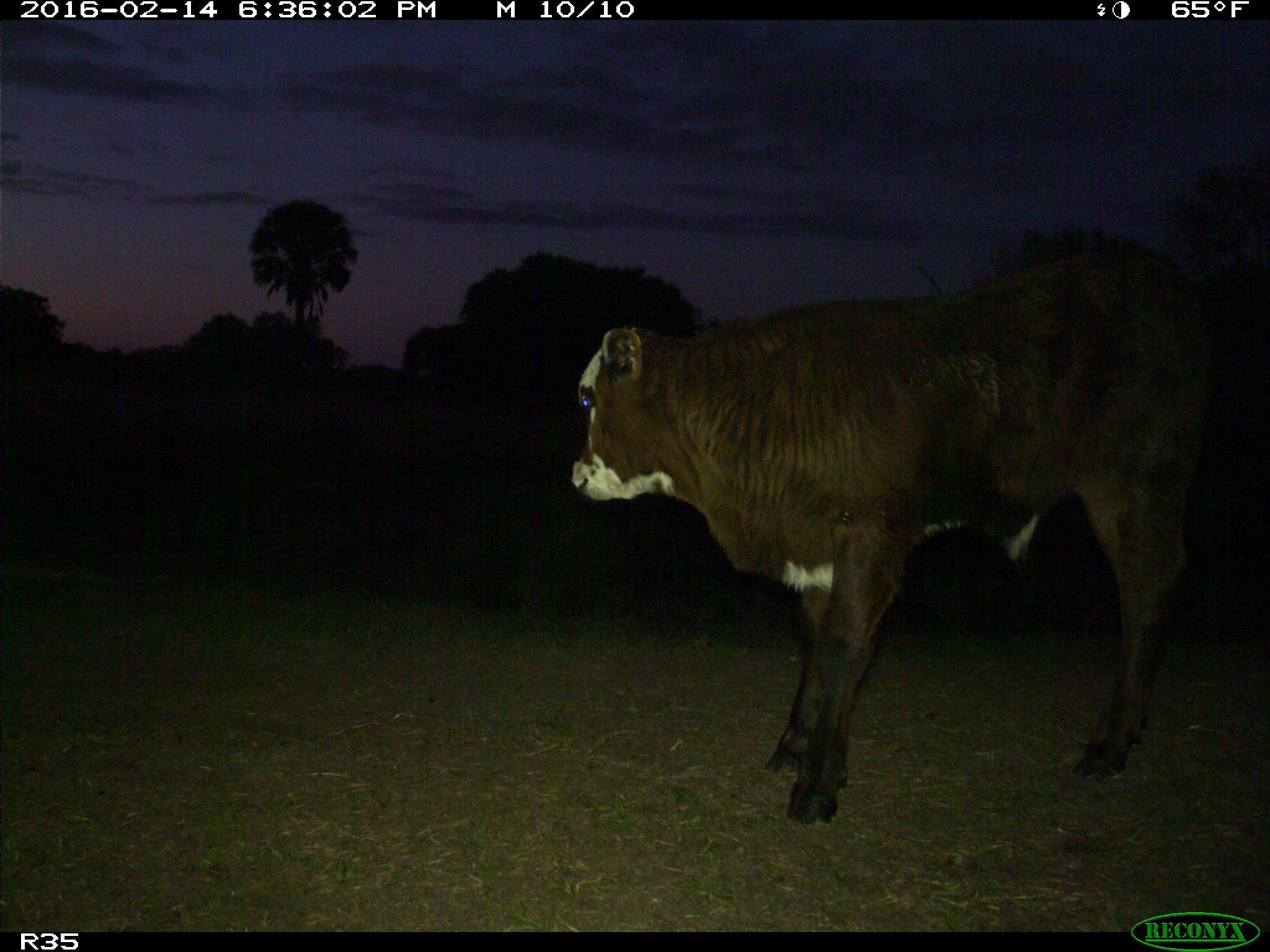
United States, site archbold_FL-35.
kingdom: Animalia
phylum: Chordata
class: Mammalia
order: Artiodactyla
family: Bovidae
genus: Bos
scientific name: Bos taurus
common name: domestic cow